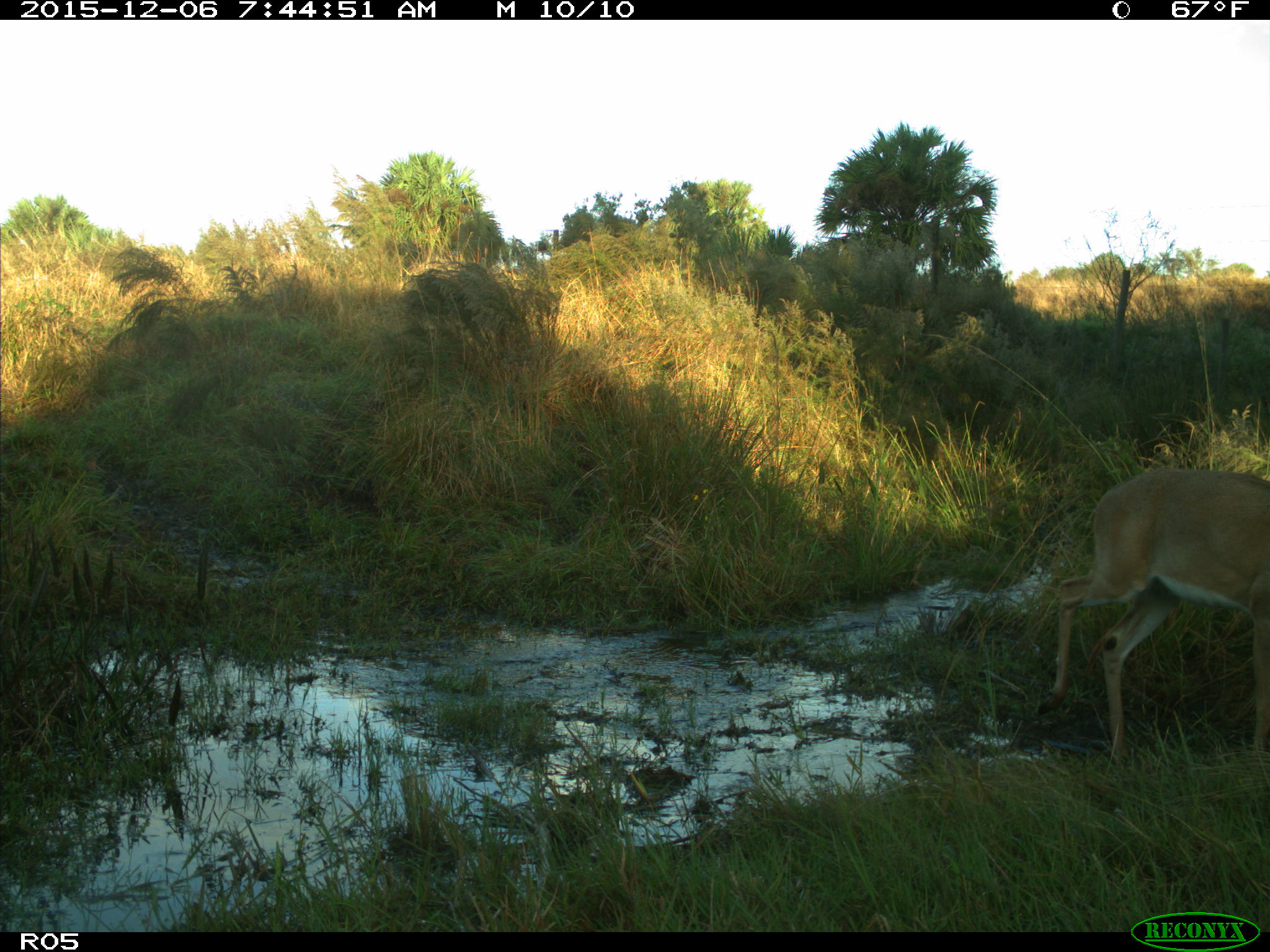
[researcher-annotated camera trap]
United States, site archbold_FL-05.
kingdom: Animalia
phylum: Chordata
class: Mammalia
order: Artiodactyla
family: Cervidae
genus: Odocoileus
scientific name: Odocoileus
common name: deer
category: unidentified deer